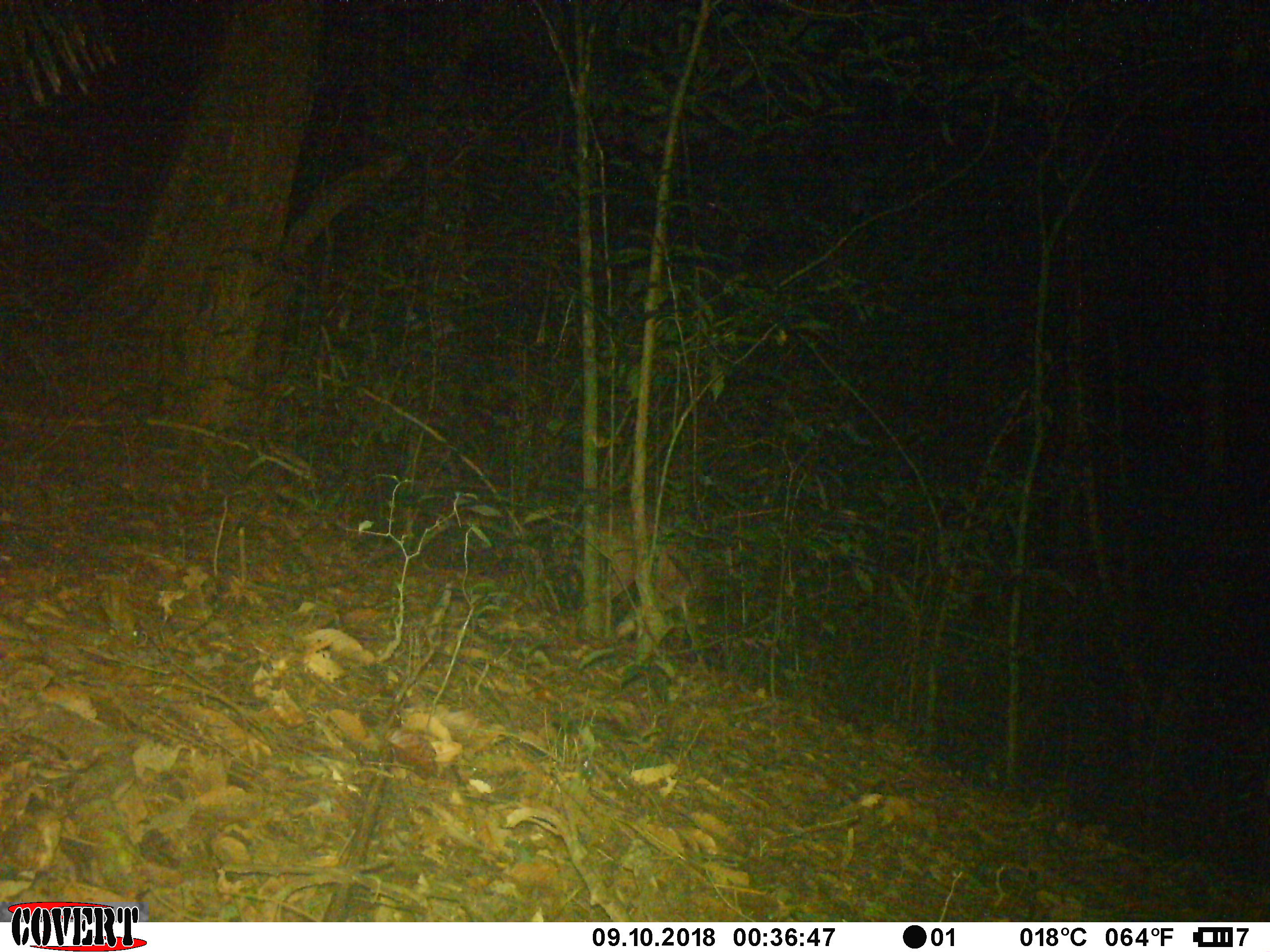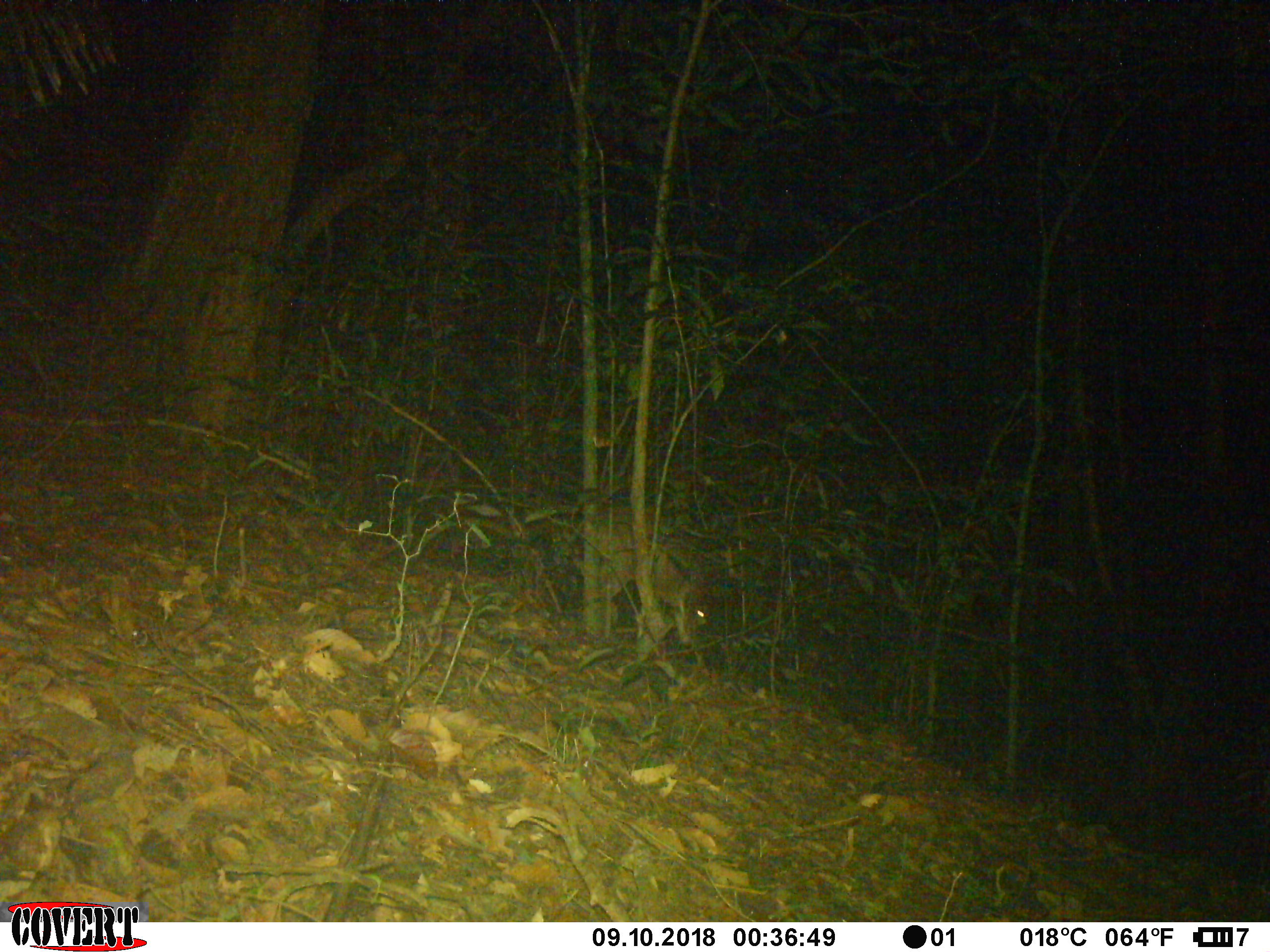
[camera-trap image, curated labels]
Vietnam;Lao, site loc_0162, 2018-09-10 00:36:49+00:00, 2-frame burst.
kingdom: Animalia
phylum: Chordata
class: Mammalia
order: Artiodactyla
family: Cervidae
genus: Muntiacus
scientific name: Muntiacus vuquangensis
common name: large-antlered muntjac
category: large antlered muntjac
Large antlered muntjac (large-antlered muntjac) (Muntiacus vuquangensis). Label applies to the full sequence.